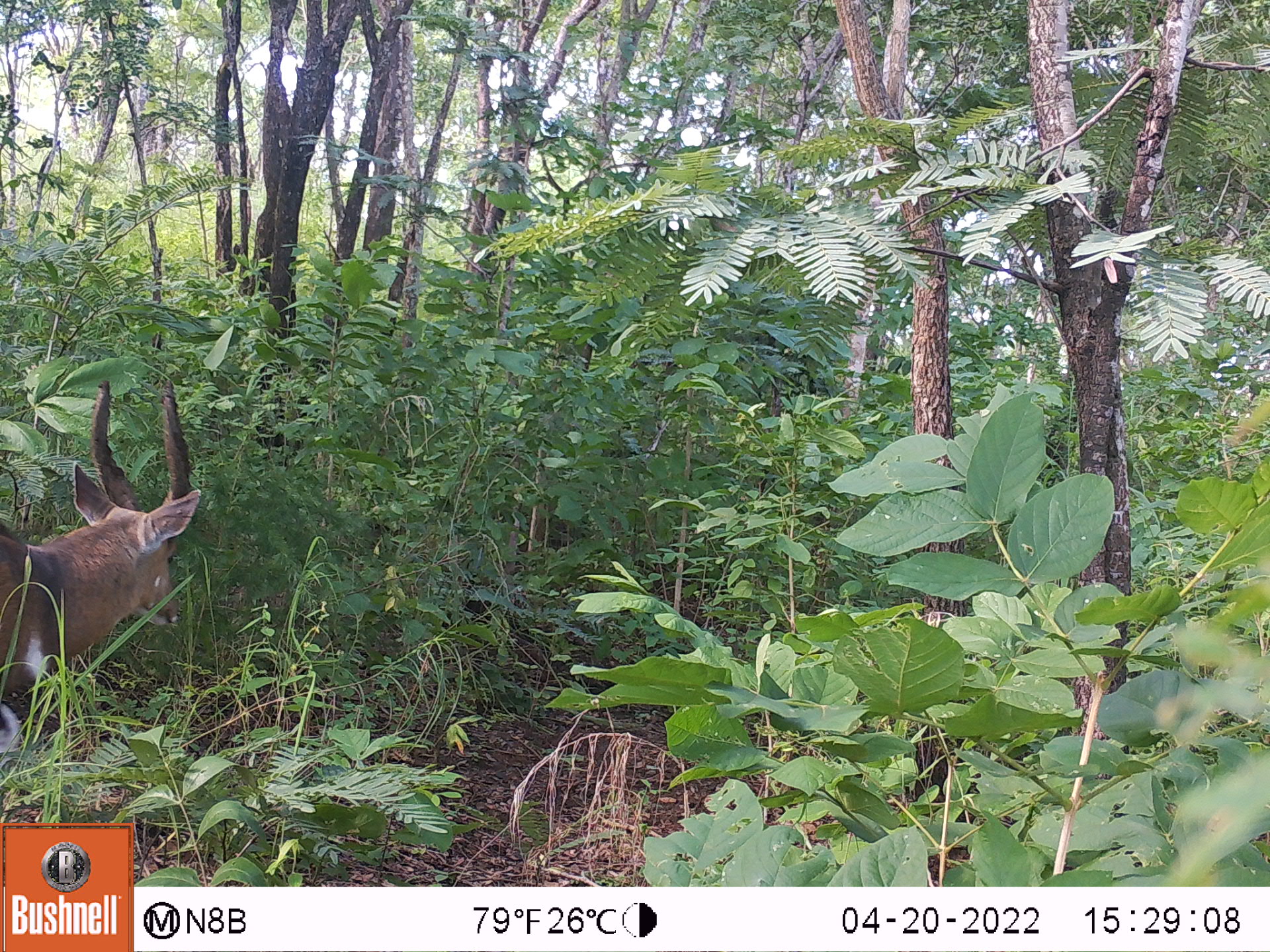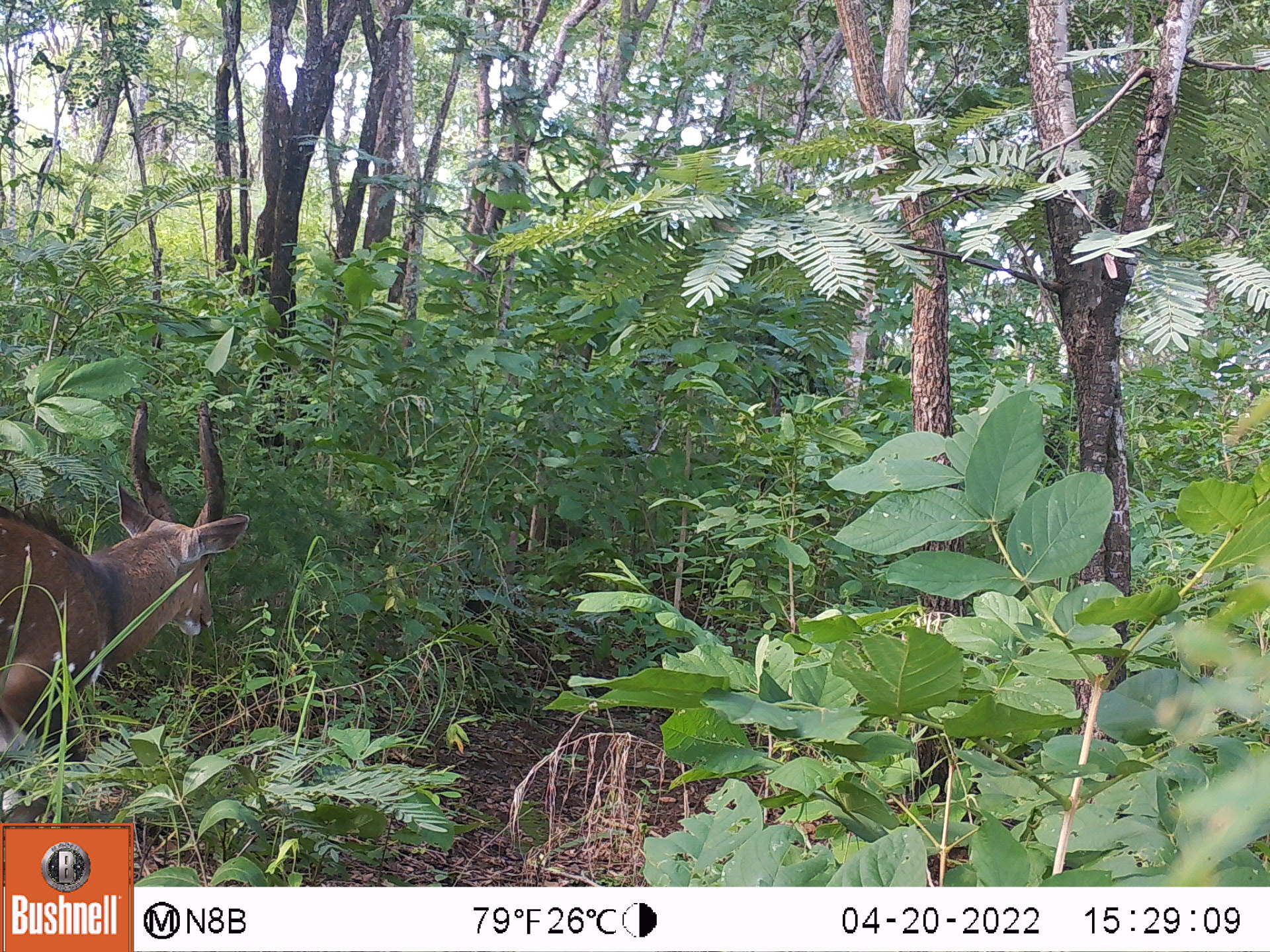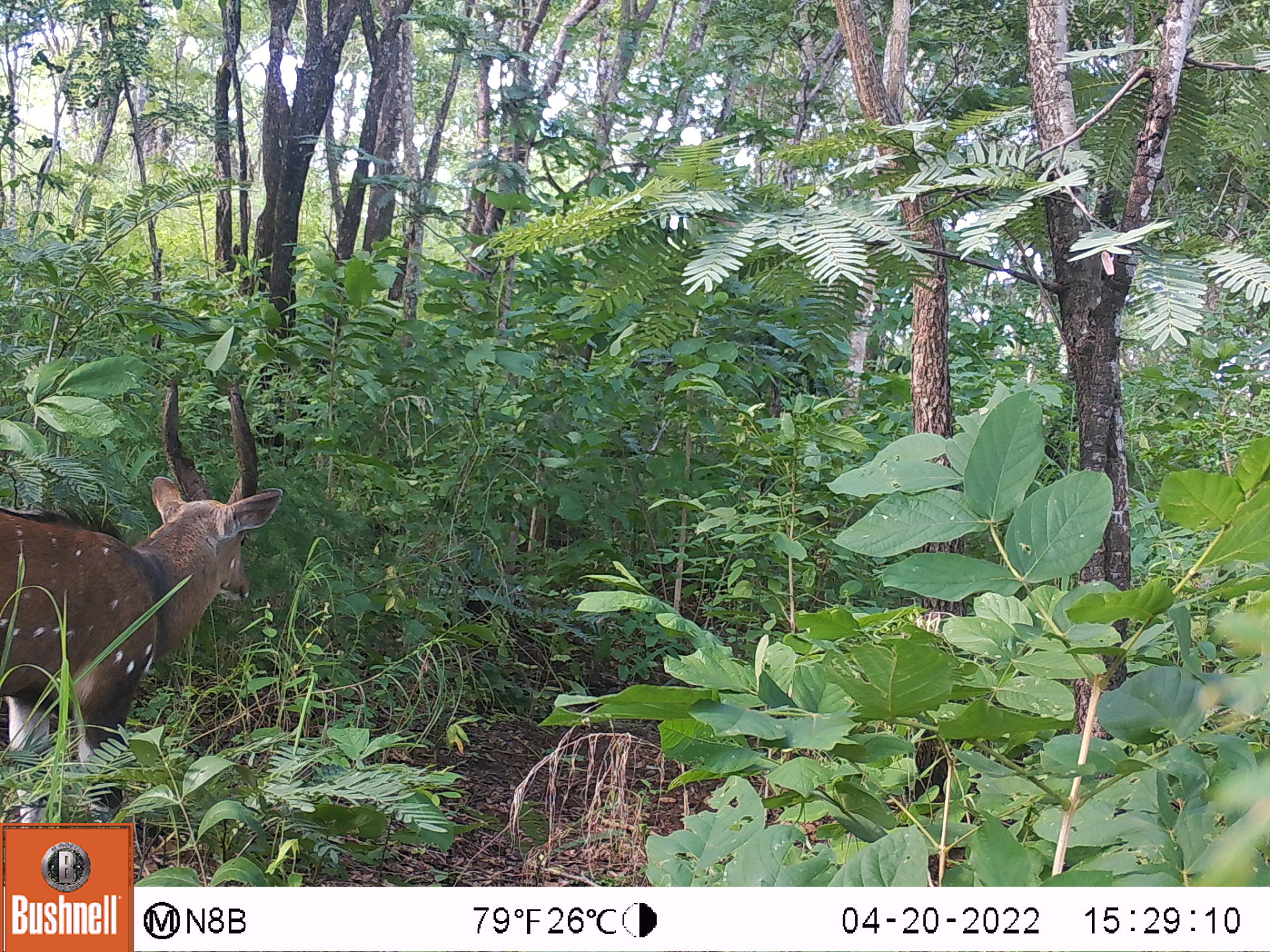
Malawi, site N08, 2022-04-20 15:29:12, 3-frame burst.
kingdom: Animalia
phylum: Chordata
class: Mammalia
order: Artiodactyla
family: Bovidae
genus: Tragelaphus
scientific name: Tragelaphus sylvaticus sylvaticus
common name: cape bushbuck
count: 1